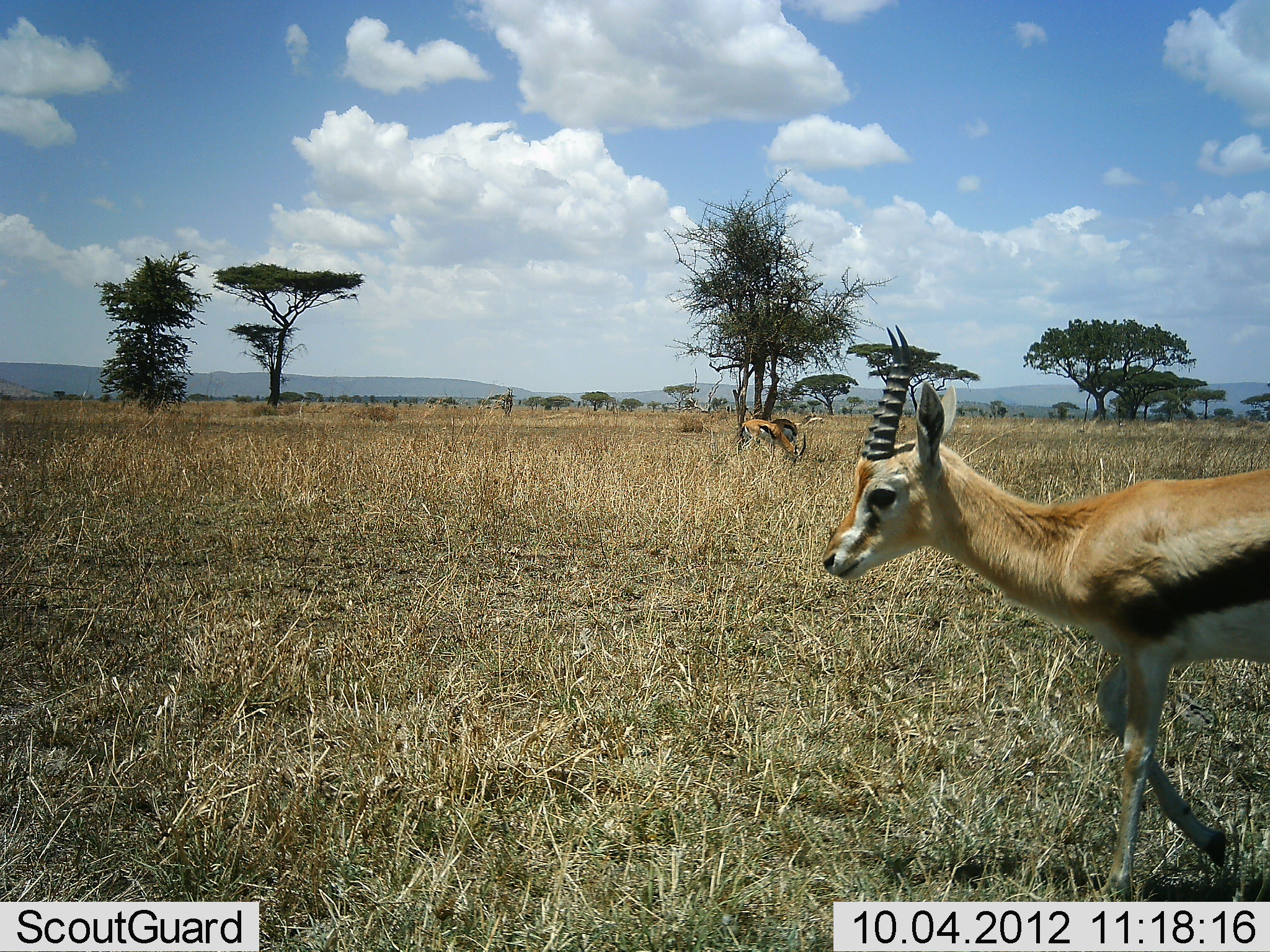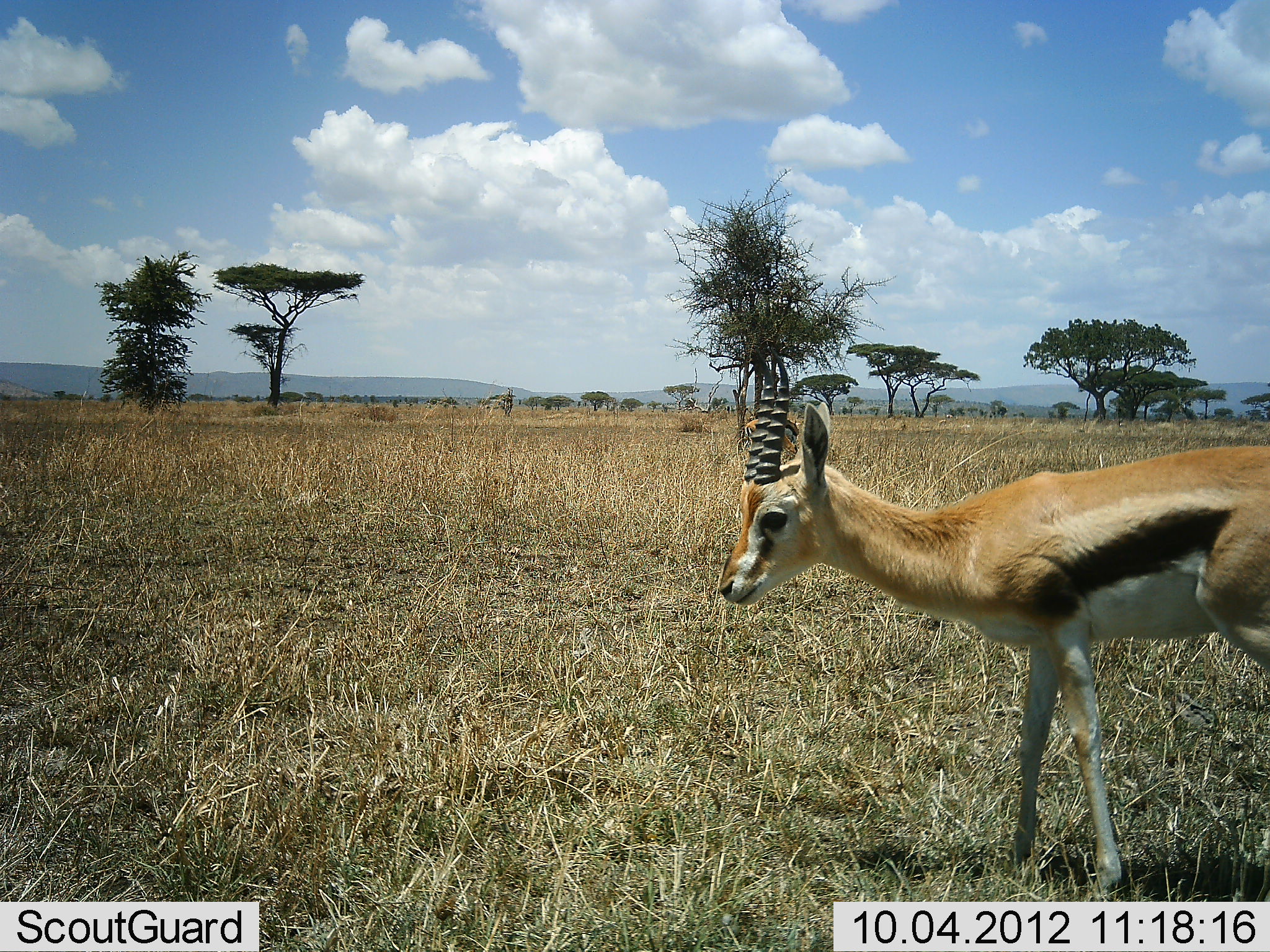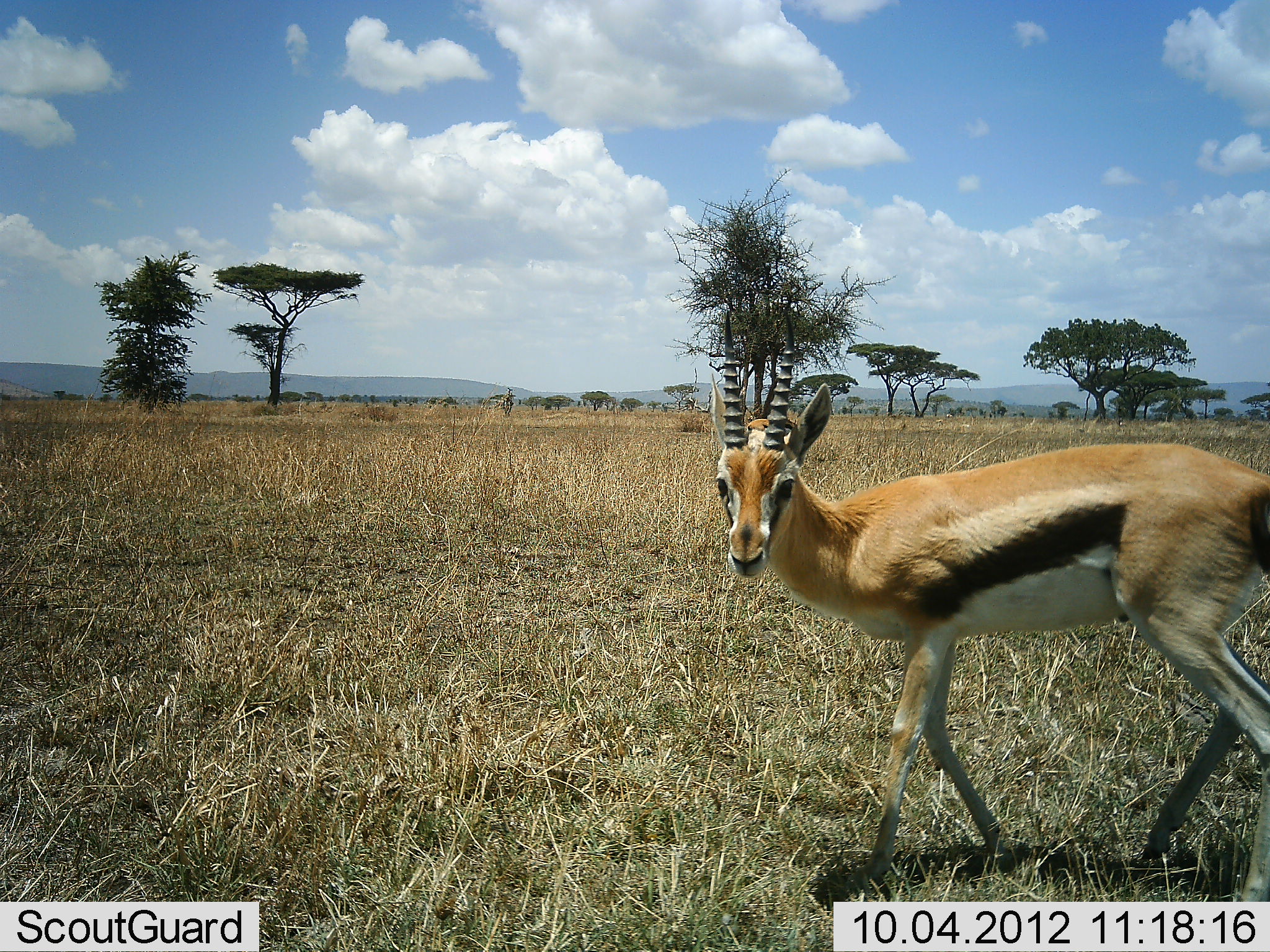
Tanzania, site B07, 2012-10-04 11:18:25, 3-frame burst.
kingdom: Animalia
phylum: Chordata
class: Mammalia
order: Artiodactyla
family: Bovidae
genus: Eudorcas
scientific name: Eudorcas thomsonii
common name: thomson's gazelle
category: gazellethomsons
Gazellethomsons (thomson's gazelle) (Eudorcas thomsonii), count 1. Behavior (volunteer vote fractions): standing 20%, resting 0%, moving 90%, interacting 0%. Young present (vote fraction): 0%. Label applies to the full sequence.